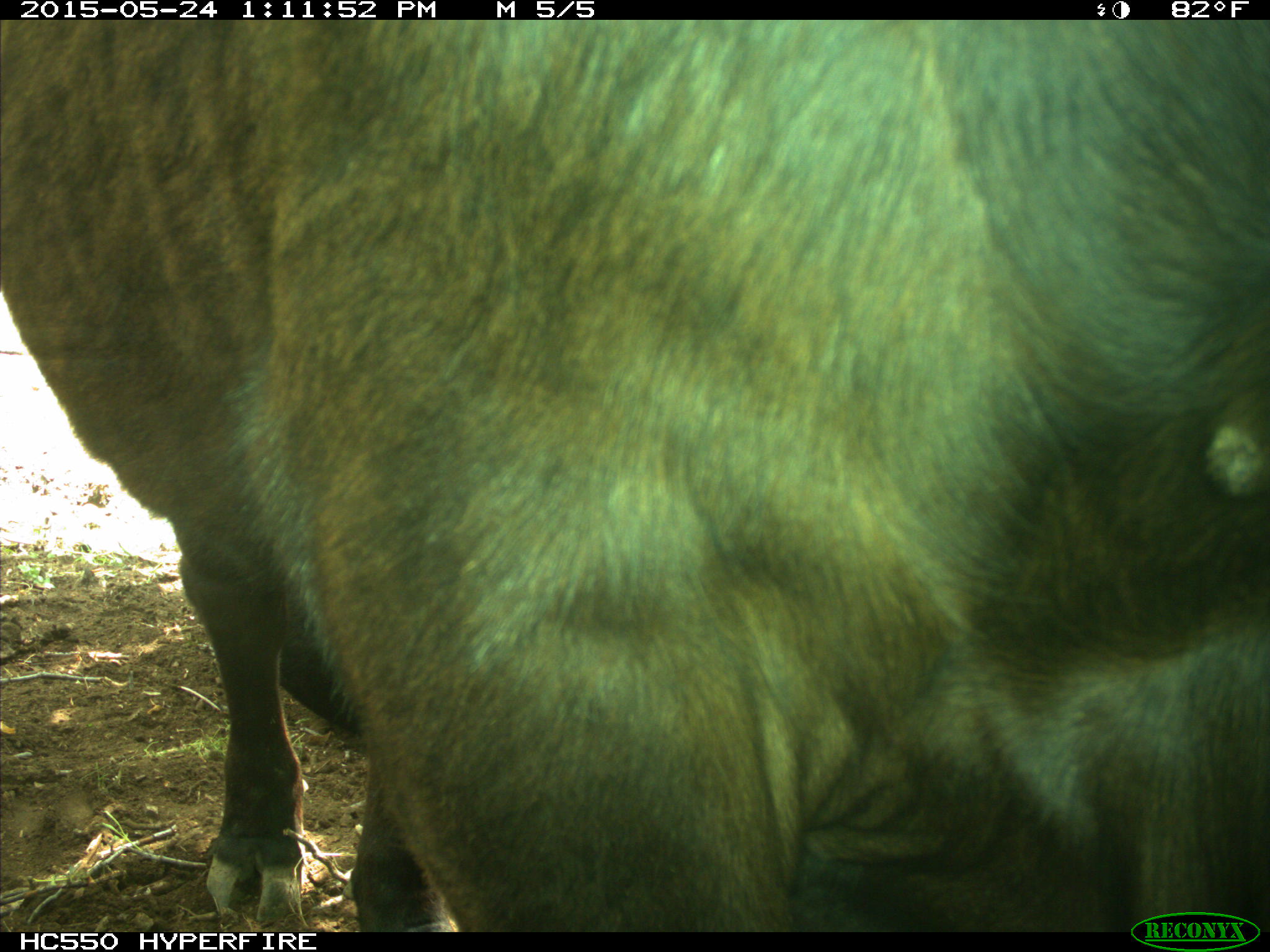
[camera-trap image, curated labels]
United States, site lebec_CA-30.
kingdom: Animalia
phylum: Chordata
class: Mammalia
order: Artiodactyla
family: Bovidae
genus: Bos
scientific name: Bos taurus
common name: domestic cow